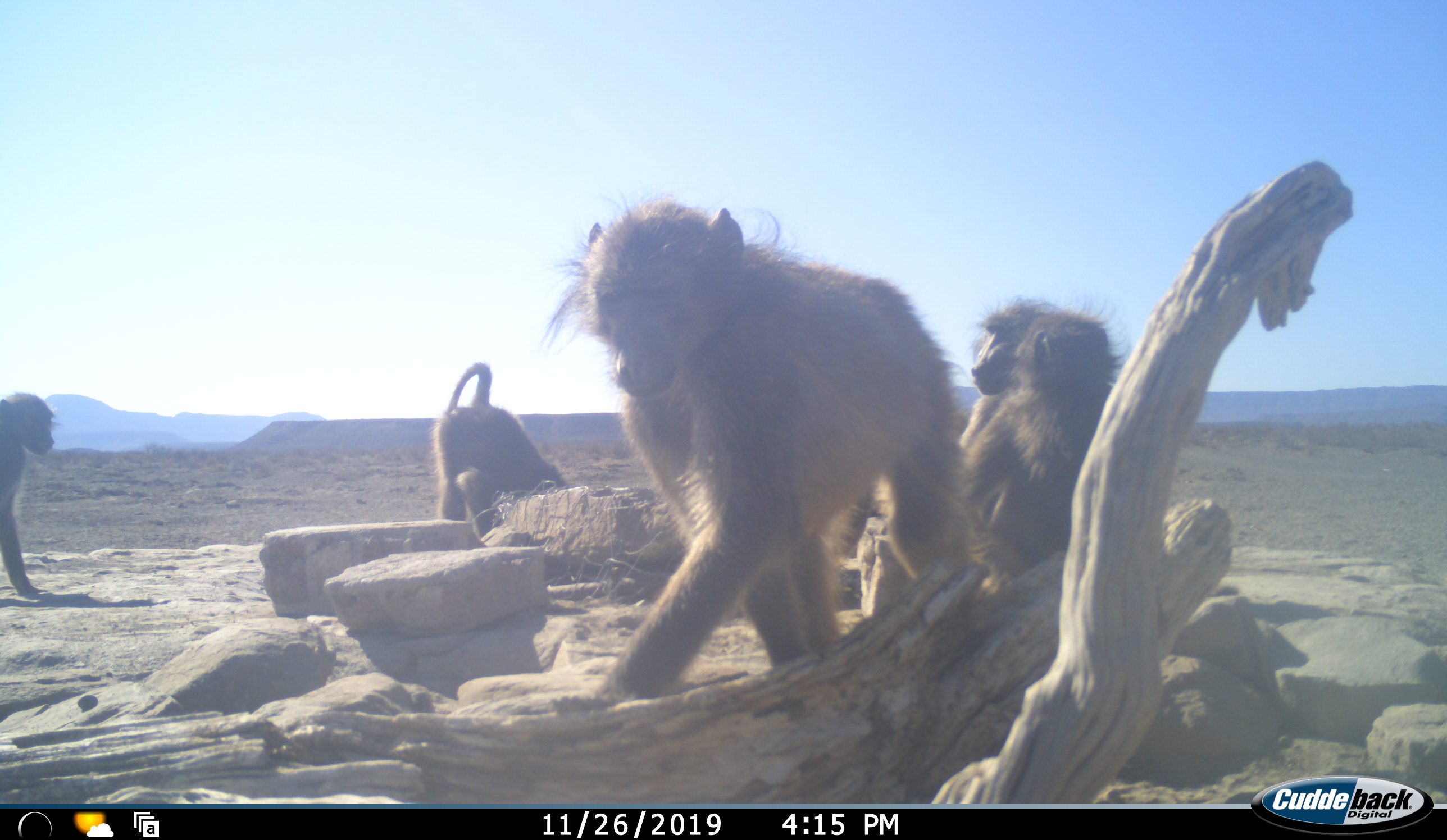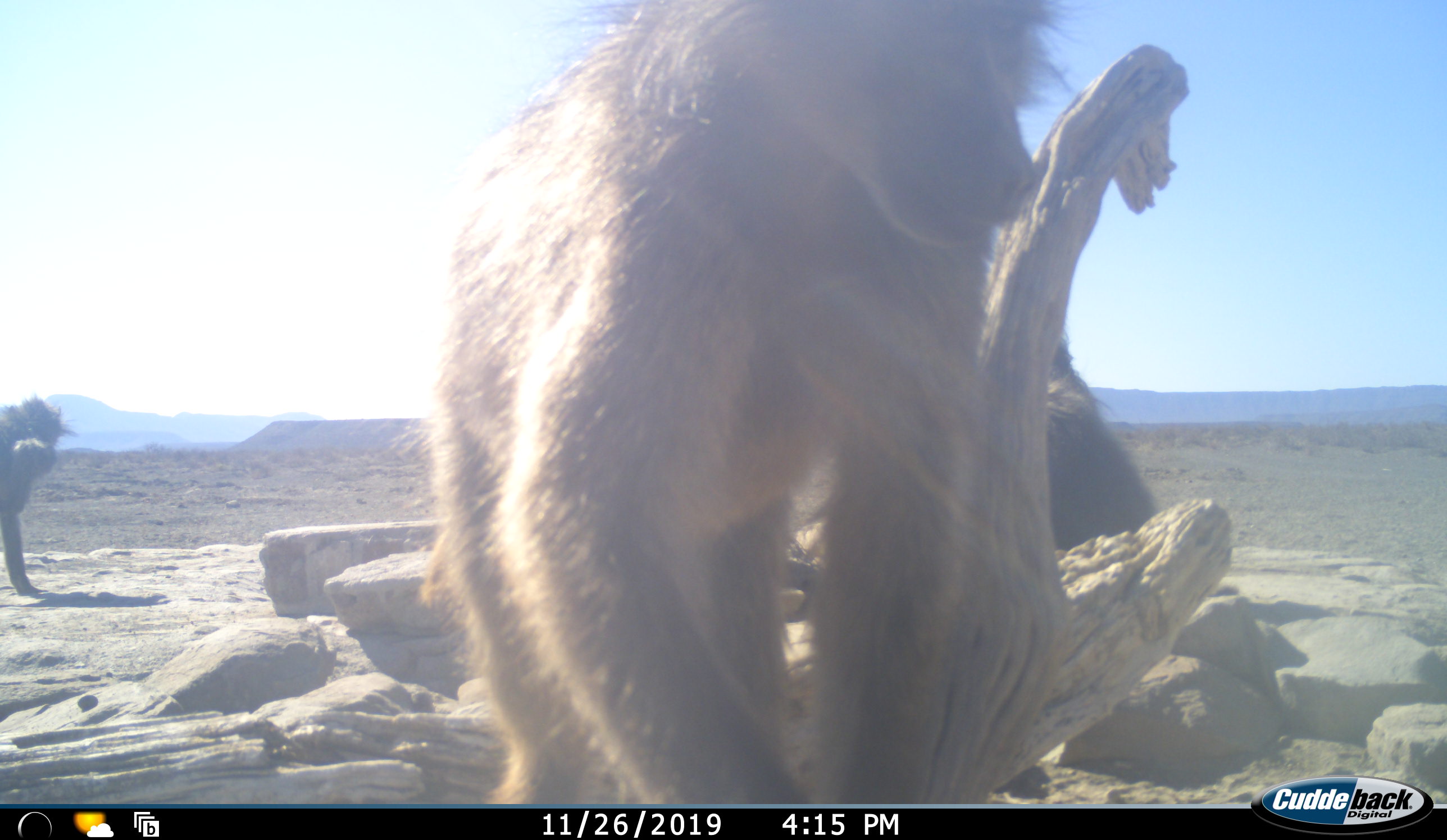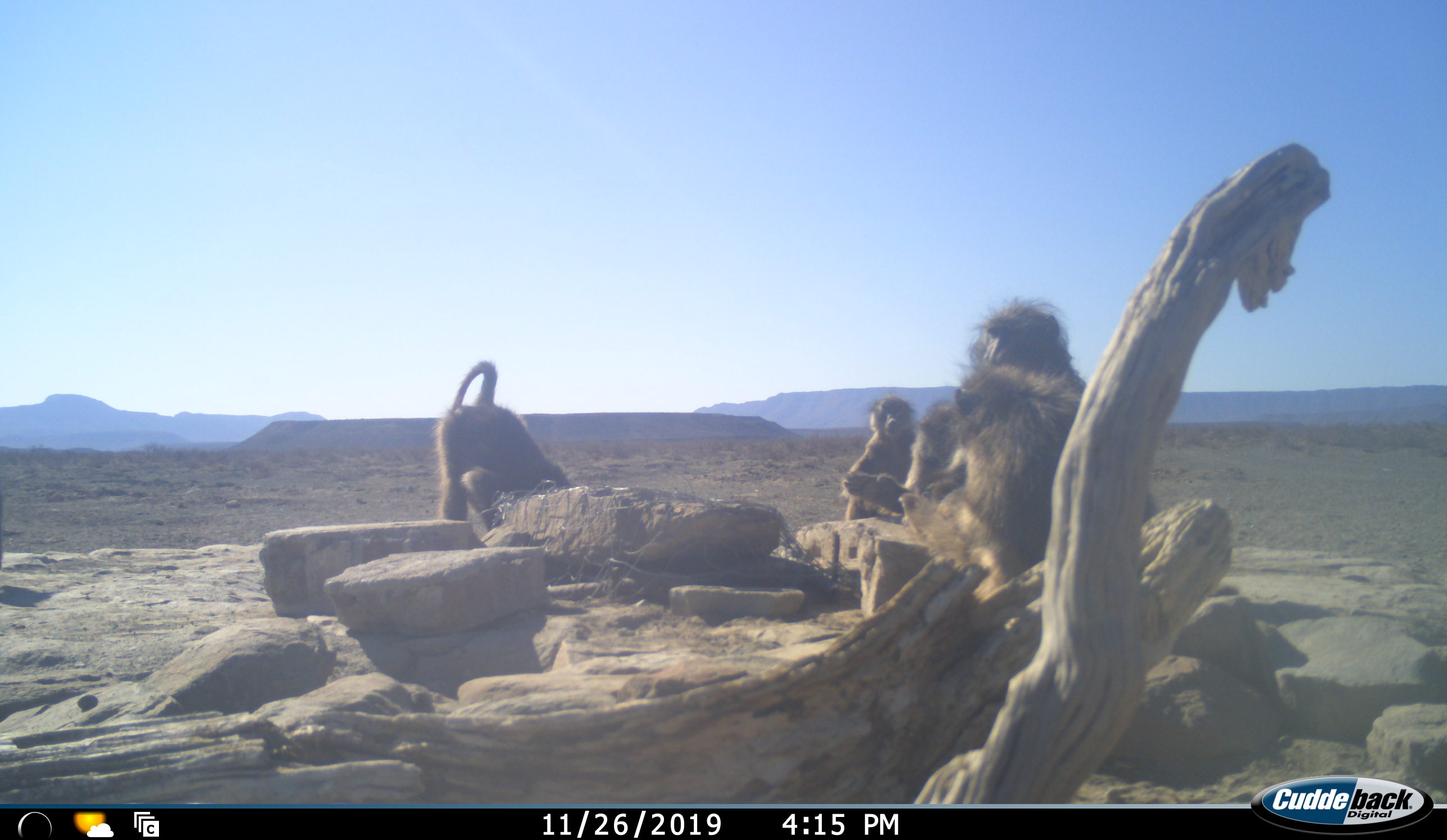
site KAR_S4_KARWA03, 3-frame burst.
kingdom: Animalia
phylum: Chordata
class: Mammalia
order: Primates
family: Cercopithecidae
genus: Papio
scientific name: Papio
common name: baboon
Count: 6.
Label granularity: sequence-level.